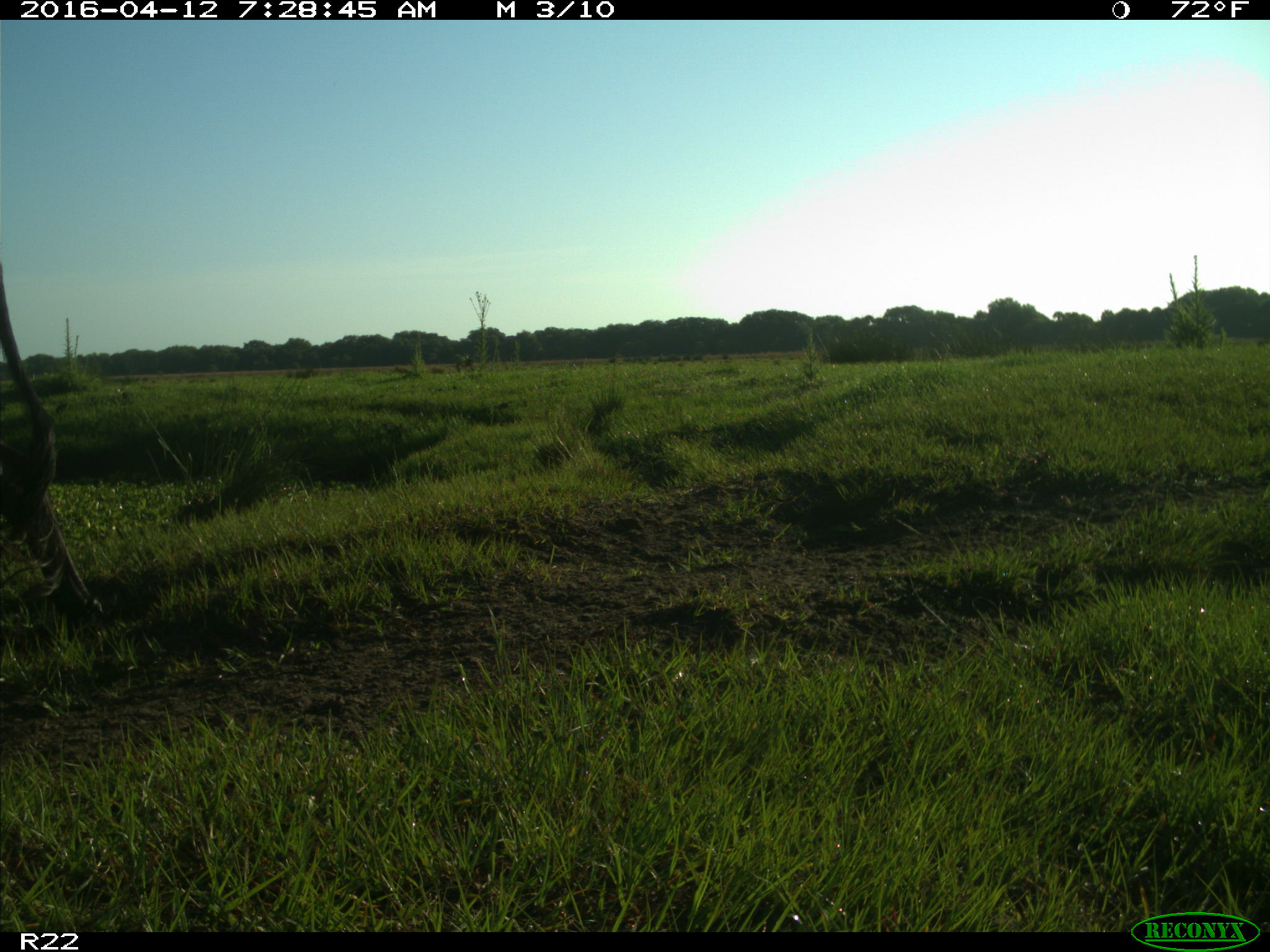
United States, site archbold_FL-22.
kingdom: Animalia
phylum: Chordata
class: Mammalia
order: Artiodactyla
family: Bovidae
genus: Bos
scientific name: Bos taurus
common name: domestic cow